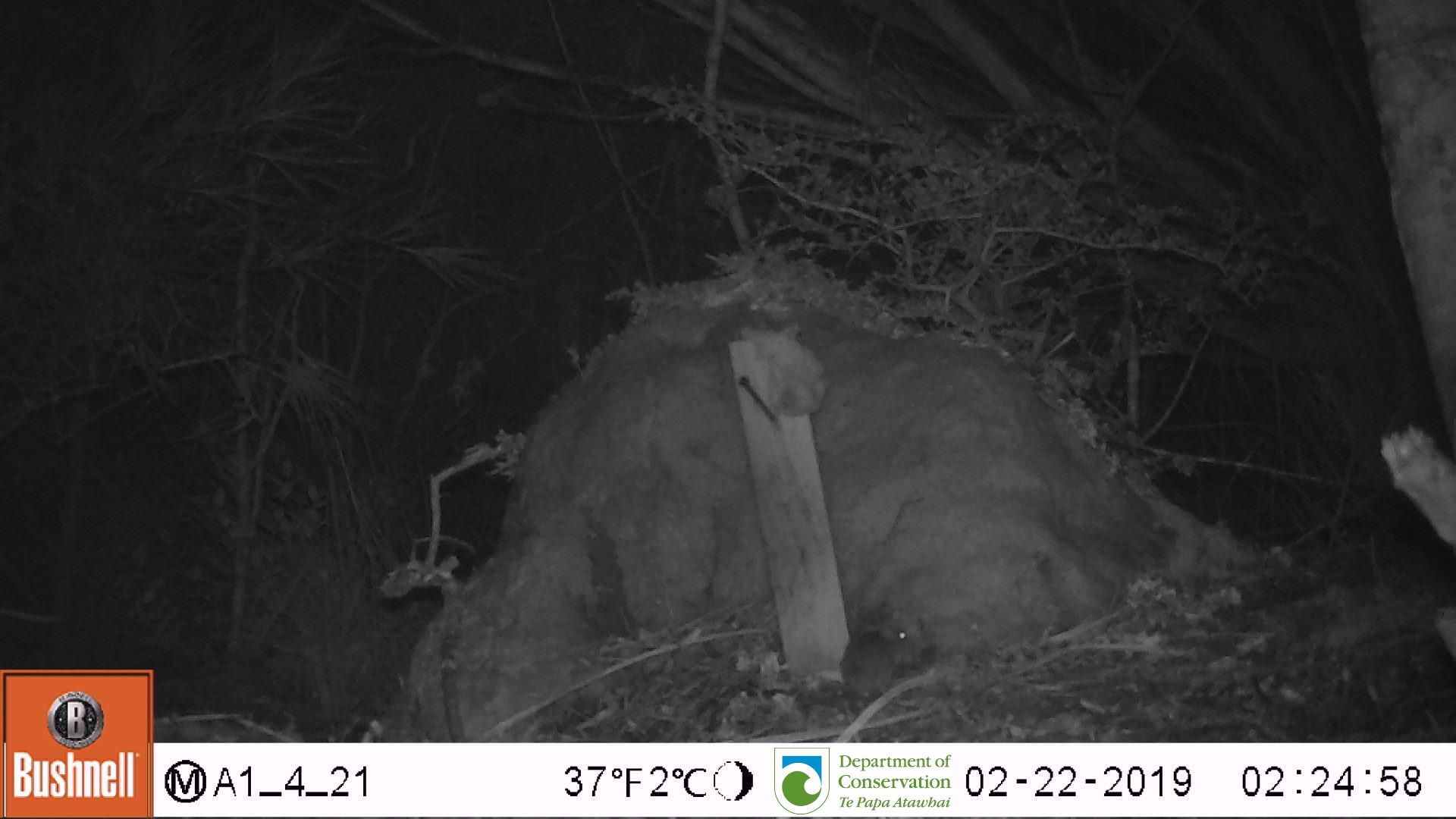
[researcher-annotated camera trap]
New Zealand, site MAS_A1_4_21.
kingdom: Animalia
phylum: Chordata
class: Mammalia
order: Rodentia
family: Muridae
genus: Mus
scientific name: Mus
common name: mouse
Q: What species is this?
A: Mouse (Mus).